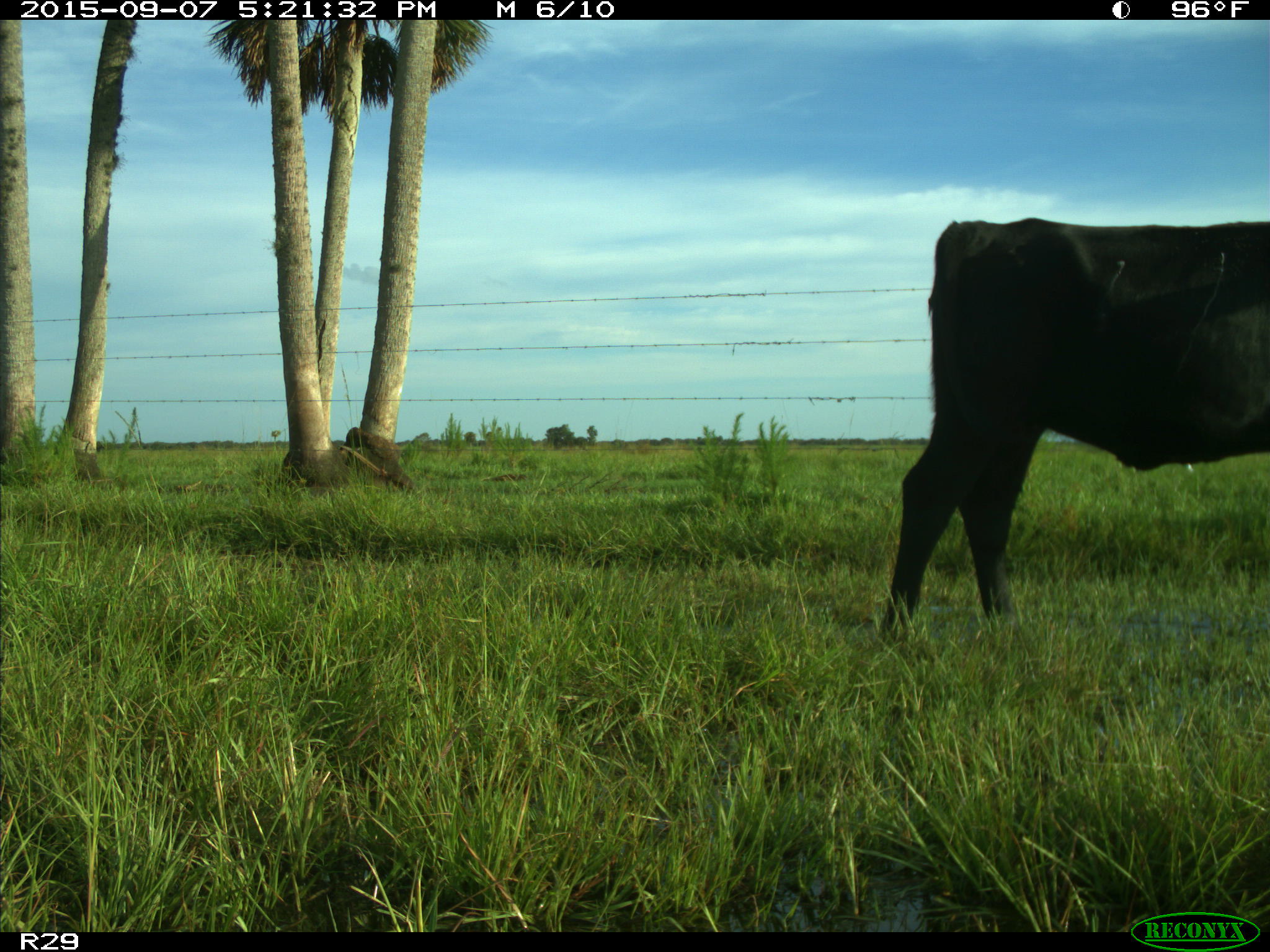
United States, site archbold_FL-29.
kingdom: Animalia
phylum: Chordata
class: Mammalia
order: Artiodactyla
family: Bovidae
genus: Bos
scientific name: Bos taurus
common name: domestic cow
Bos taurus (domestic cow).